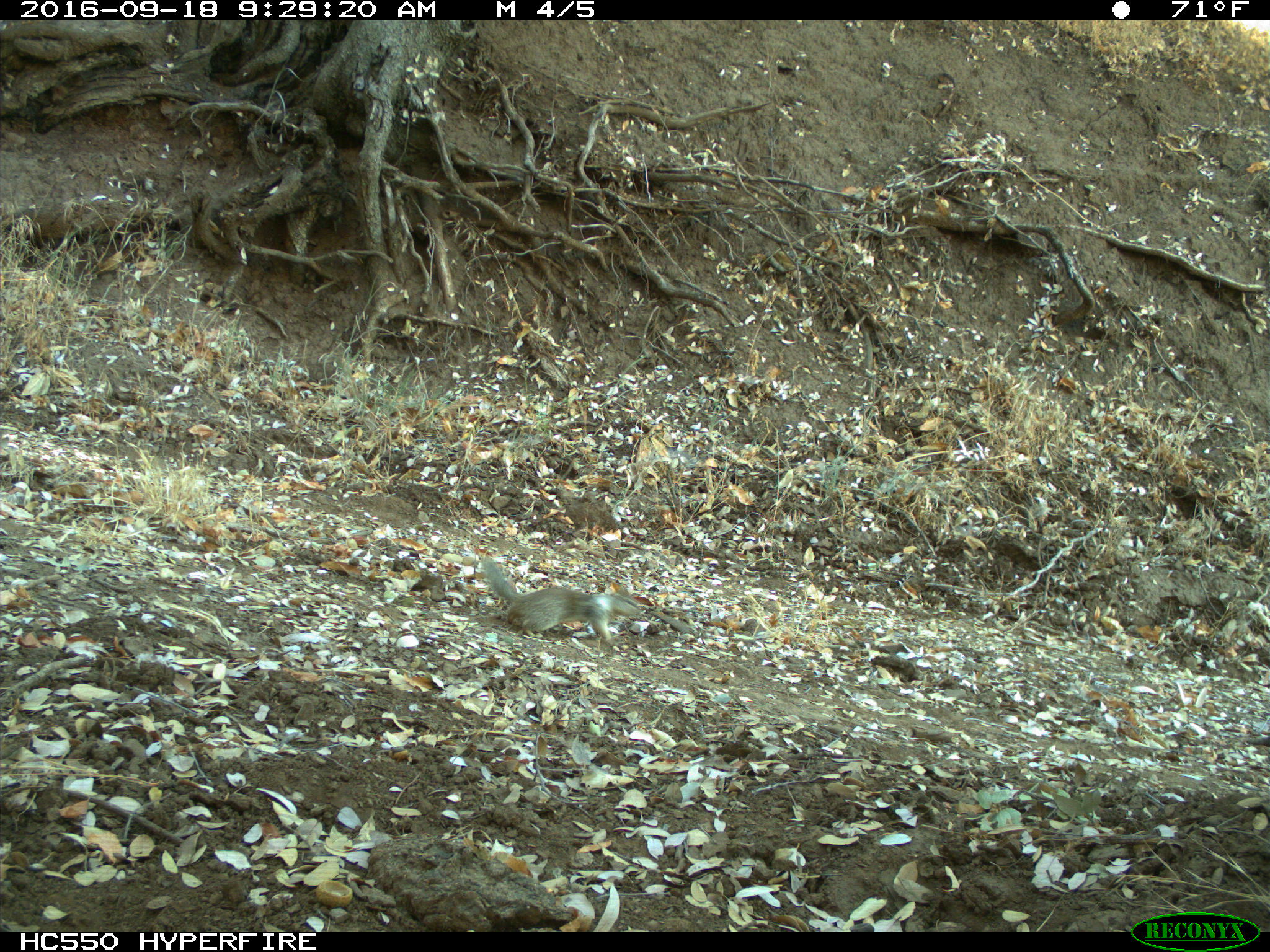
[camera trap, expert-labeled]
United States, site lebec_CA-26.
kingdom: Animalia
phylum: Chordata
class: Mammalia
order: Rodentia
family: Sciuridae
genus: Otospermophilus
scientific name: Otospermophilus beecheyi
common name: california ground squirrel